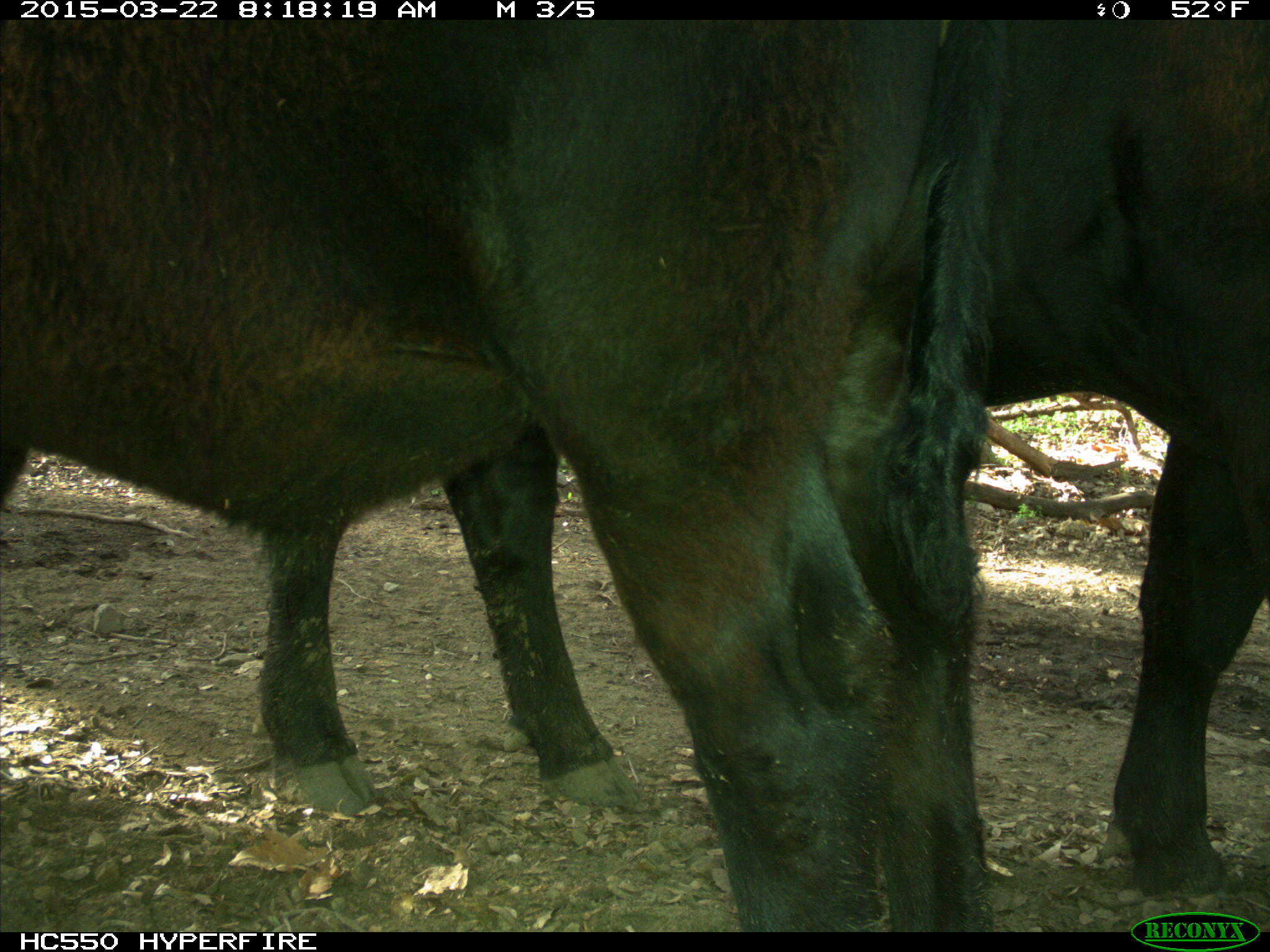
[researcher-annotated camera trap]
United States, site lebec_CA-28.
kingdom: Animalia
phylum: Chordata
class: Mammalia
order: Artiodactyla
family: Bovidae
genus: Bos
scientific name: Bos taurus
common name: domestic cow